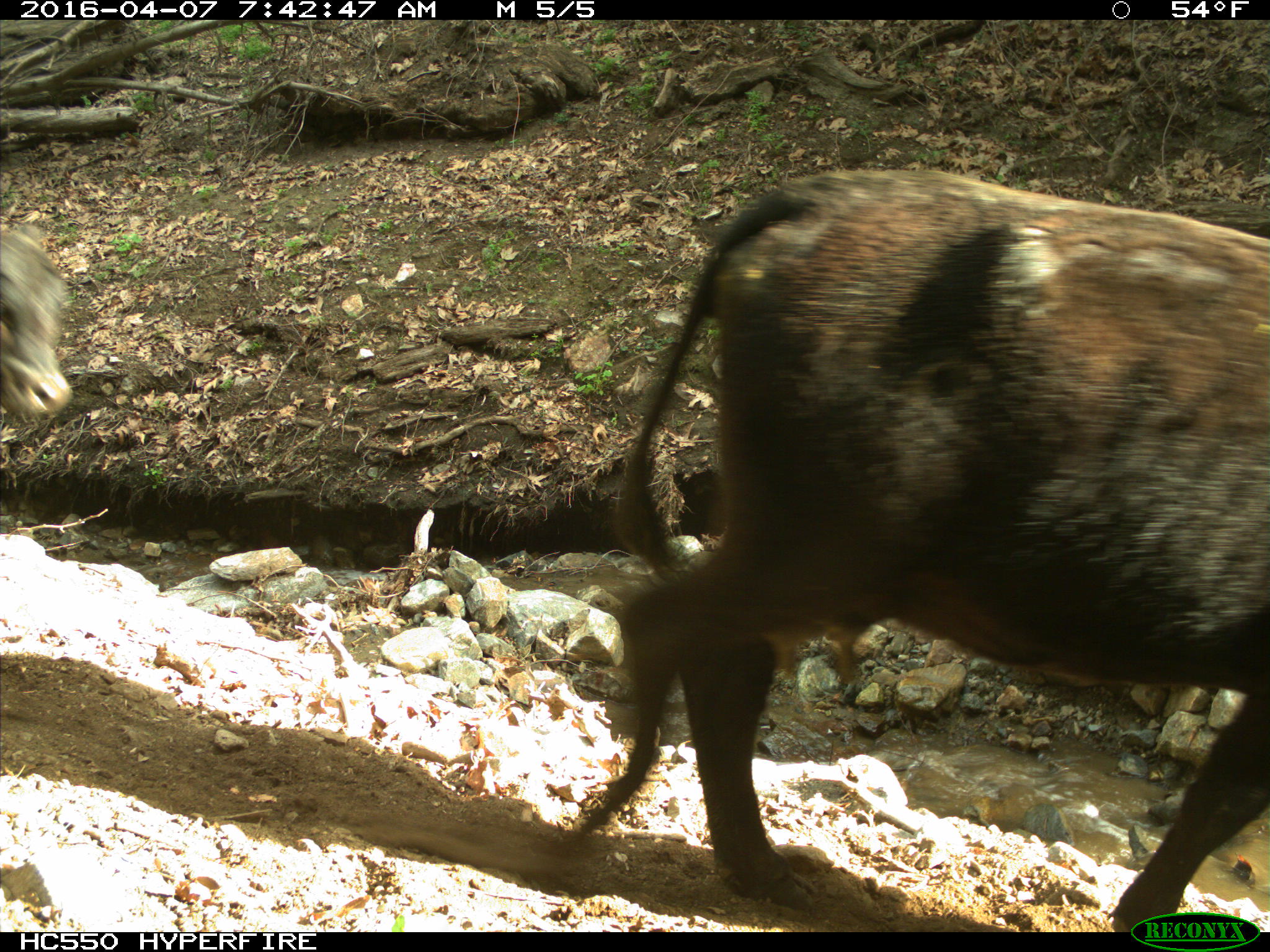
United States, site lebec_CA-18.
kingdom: Animalia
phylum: Chordata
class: Mammalia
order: Artiodactyla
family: Bovidae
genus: Bos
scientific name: Bos taurus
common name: domestic cow